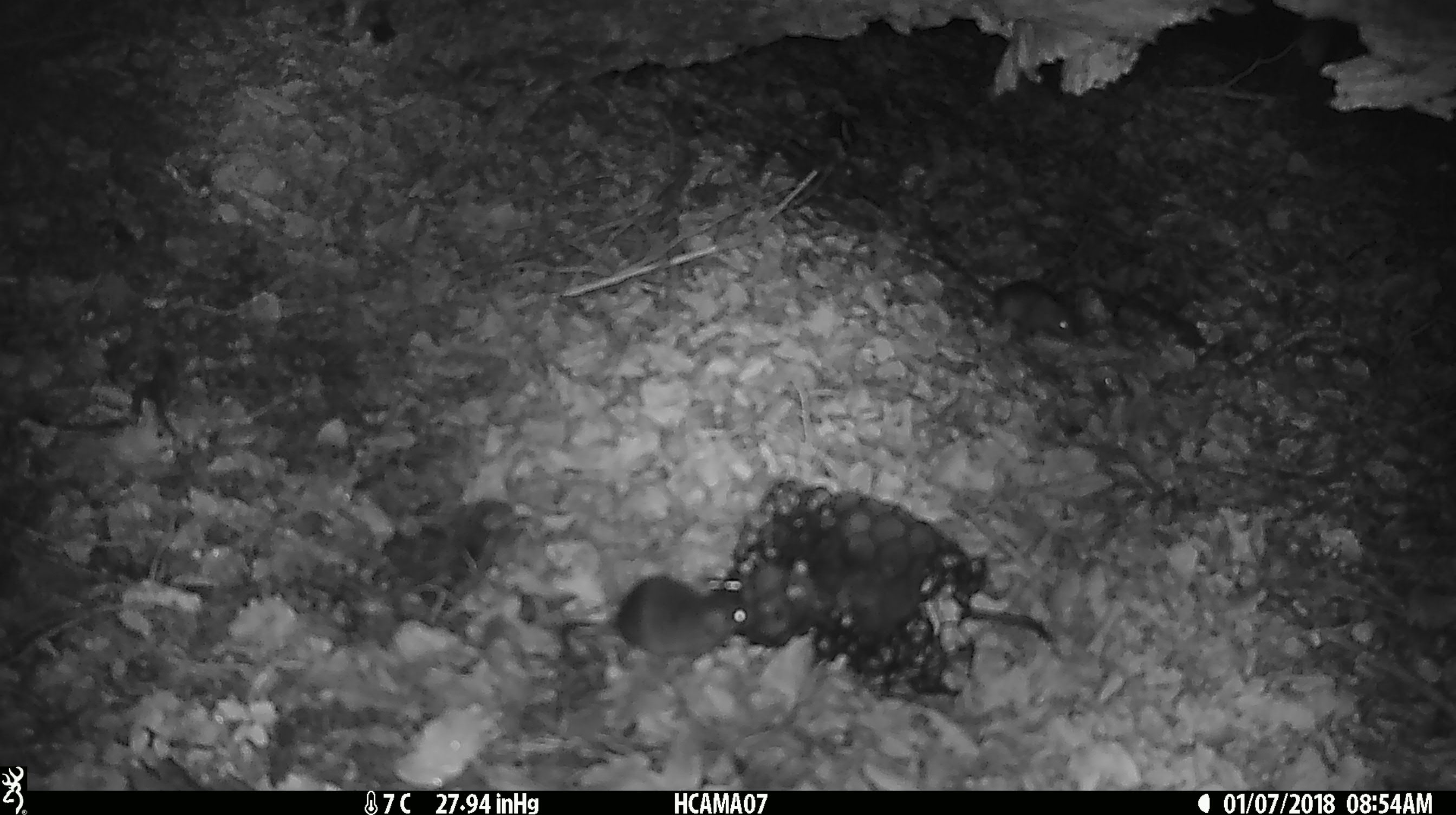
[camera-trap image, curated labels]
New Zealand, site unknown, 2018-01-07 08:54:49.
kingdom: Animalia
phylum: Chordata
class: Mammalia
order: Rodentia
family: Muridae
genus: Mus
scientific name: Mus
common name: mouse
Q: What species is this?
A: Mouse (Mus).